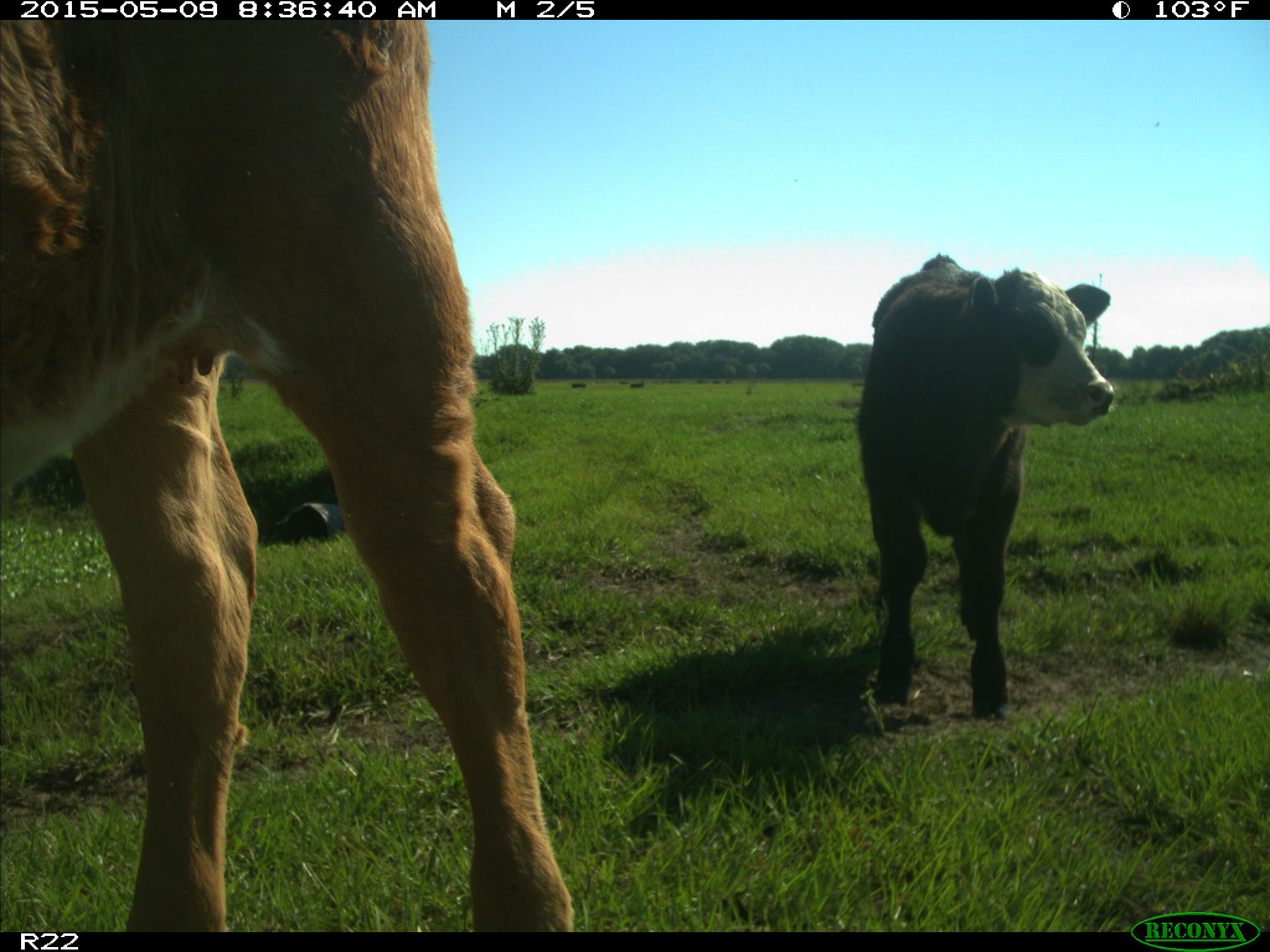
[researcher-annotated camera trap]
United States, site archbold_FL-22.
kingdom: Animalia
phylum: Chordata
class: Mammalia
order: Artiodactyla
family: Bovidae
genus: Bos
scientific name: Bos taurus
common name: domestic cow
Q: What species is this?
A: Bos taurus (domestic cow).